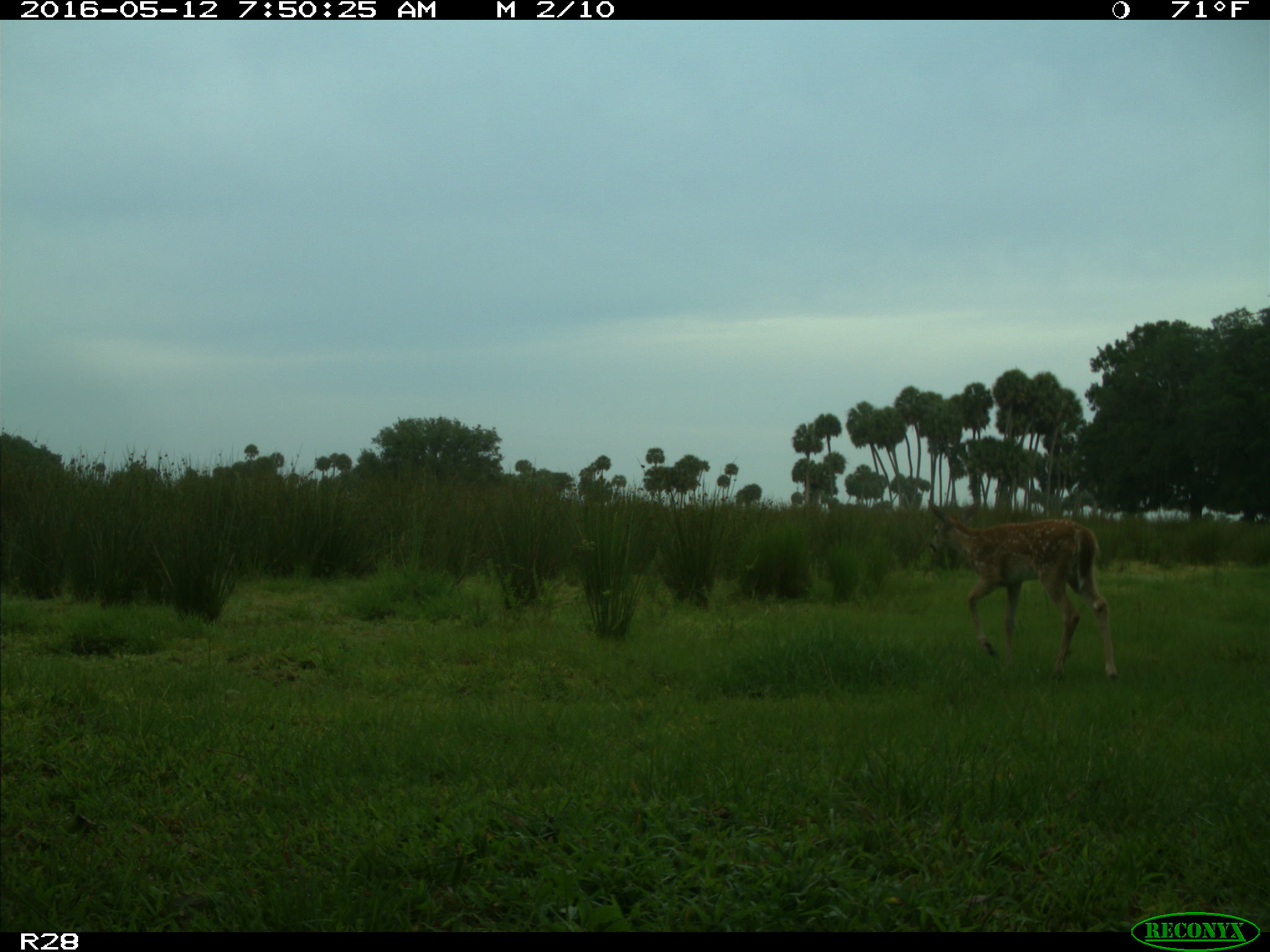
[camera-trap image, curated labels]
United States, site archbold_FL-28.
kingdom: Animalia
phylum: Chordata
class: Mammalia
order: Artiodactyla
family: Cervidae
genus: Odocoileus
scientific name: Odocoileus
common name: deer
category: unidentified deer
Unidentified deer (deer) (Odocoileus).